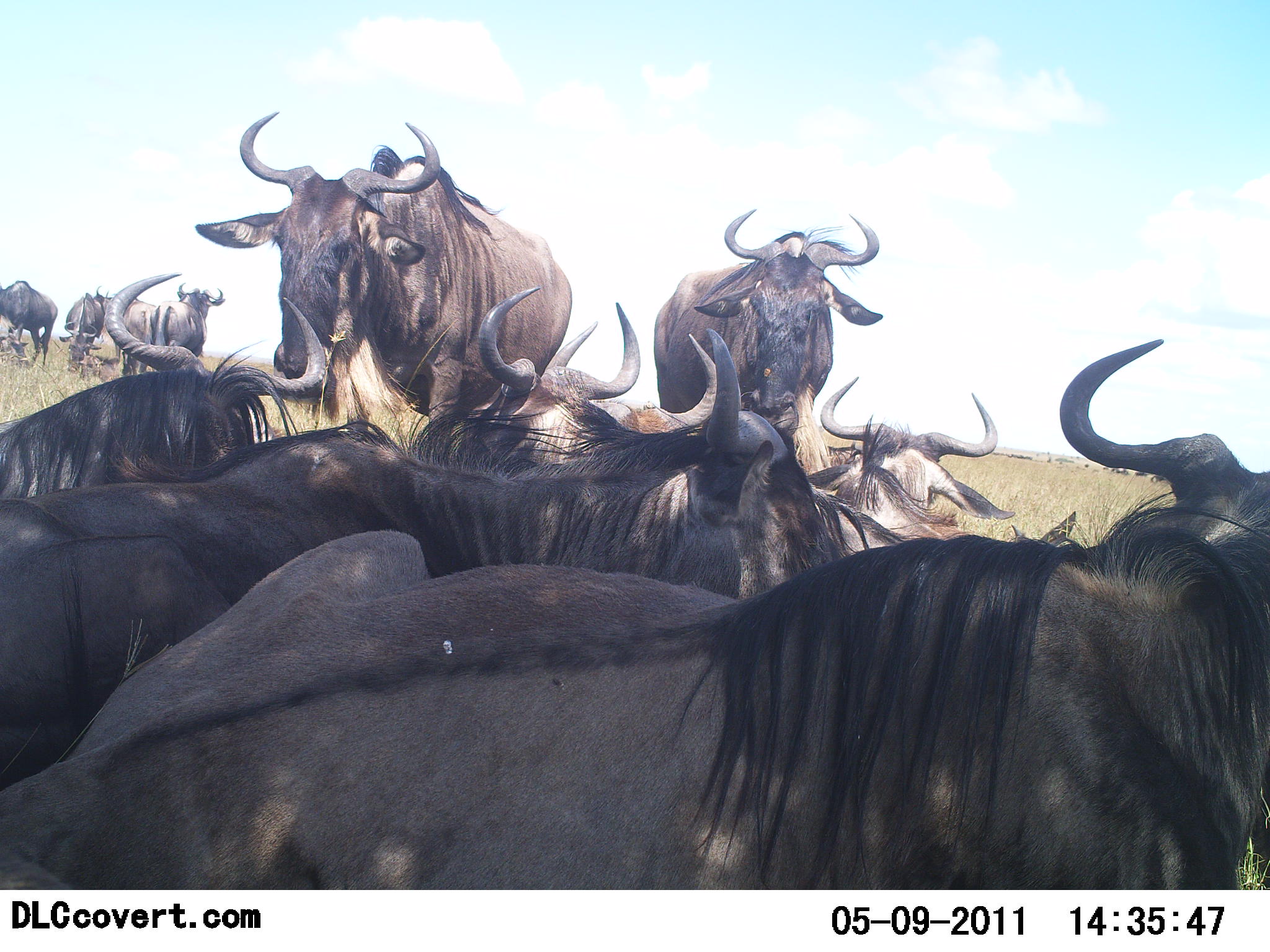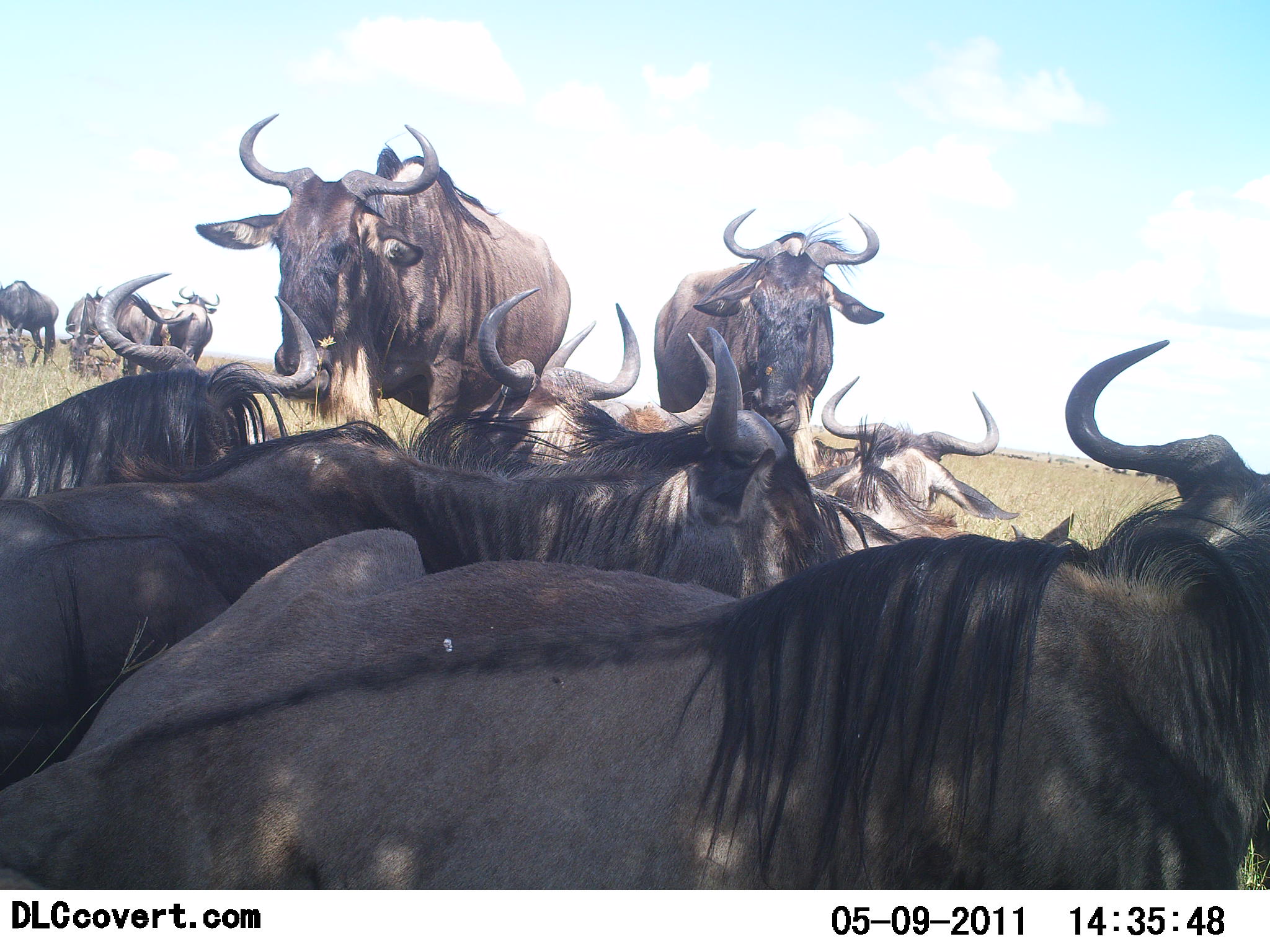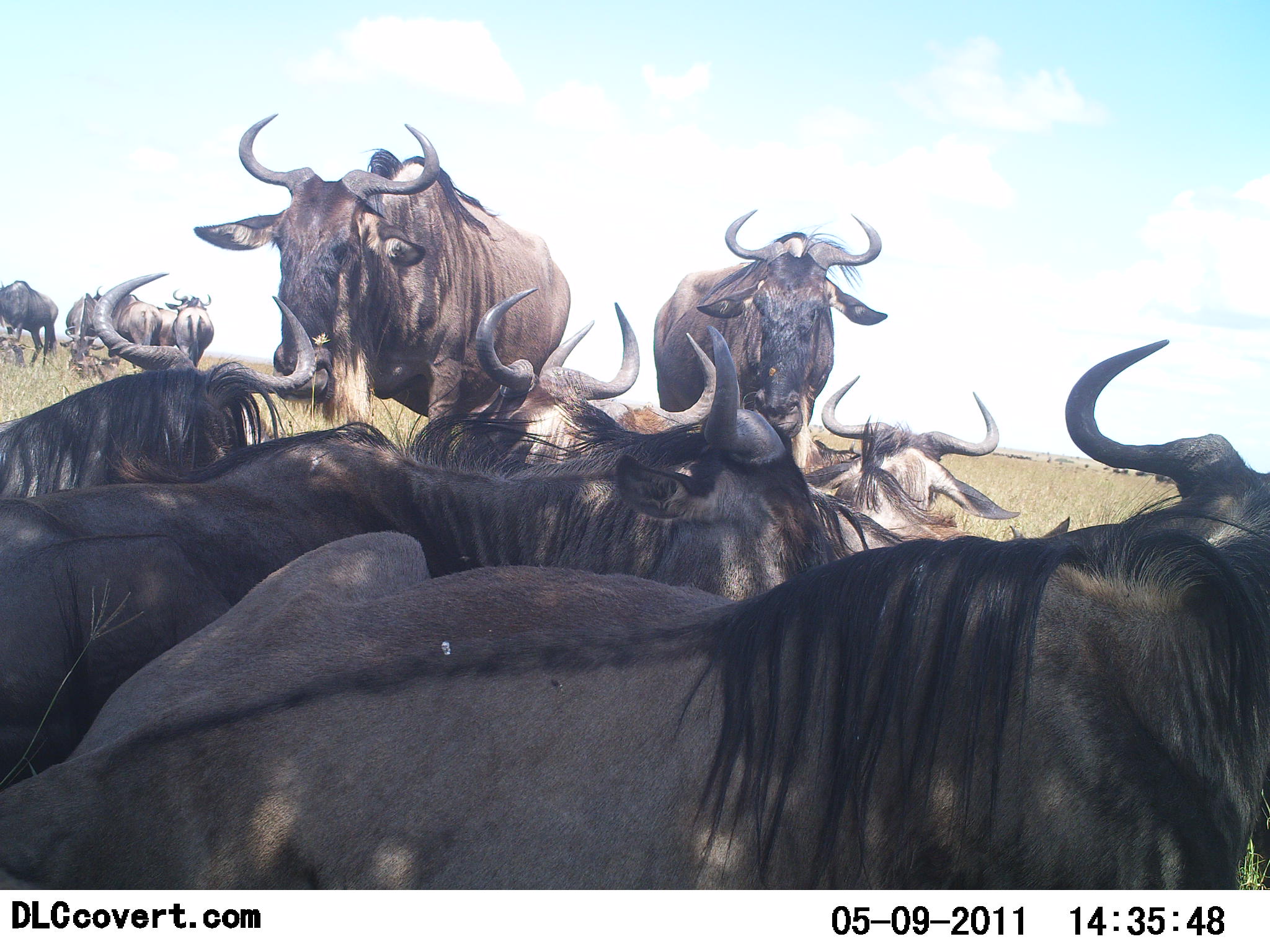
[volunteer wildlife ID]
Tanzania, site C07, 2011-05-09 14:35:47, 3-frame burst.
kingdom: Animalia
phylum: Chordata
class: Mammalia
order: Artiodactyla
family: Bovidae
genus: Connochaetes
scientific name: Connochaetes taurinus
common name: blue wildebeest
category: wildebeest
Wildebeest (blue wildebeest) (Connochaetes taurinus), count 11-50. Behavior (volunteer vote fractions): standing 83%, resting 83%, moving 8%, interacting 0%. Young present (vote fraction): 0%. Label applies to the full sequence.